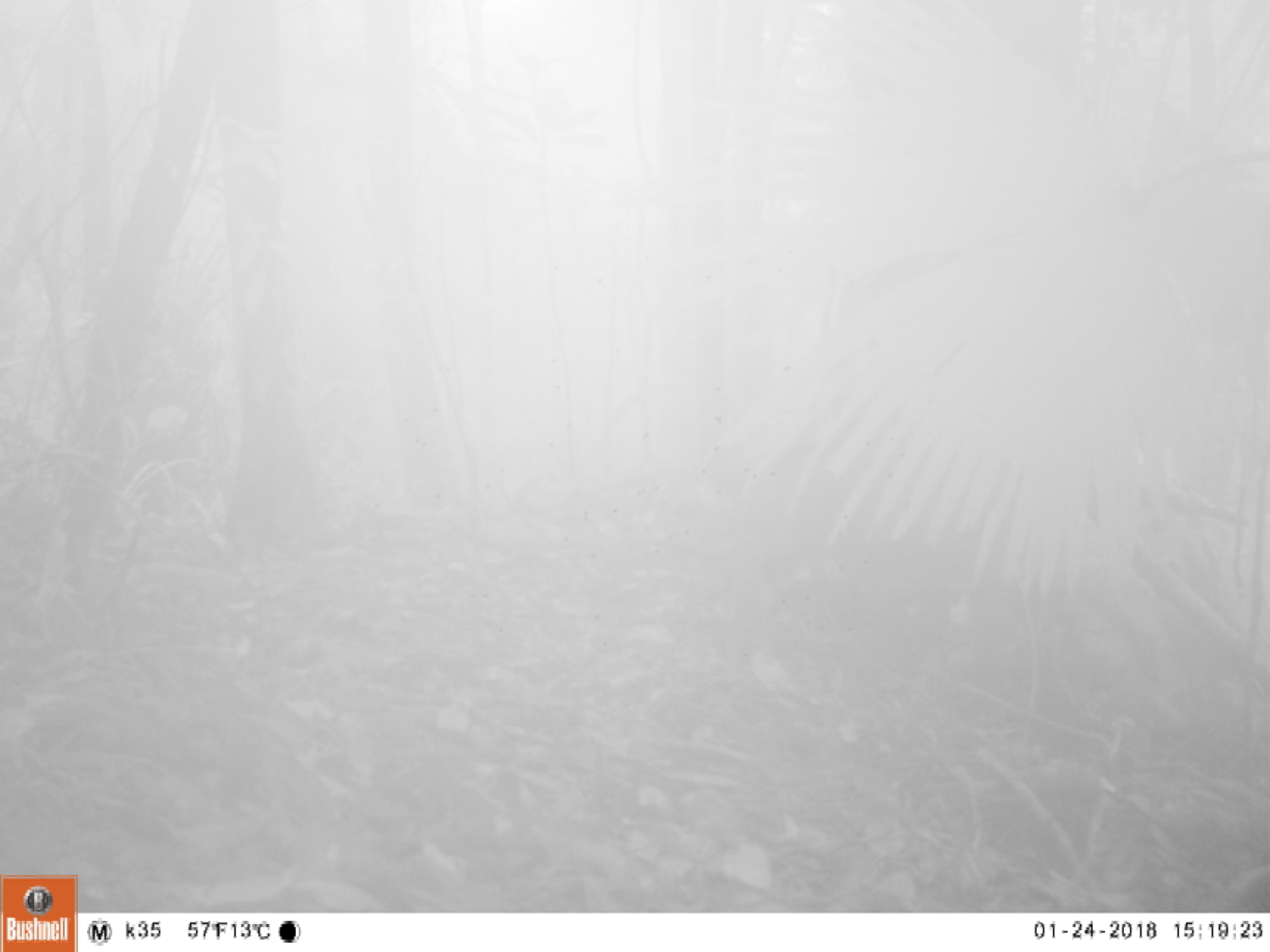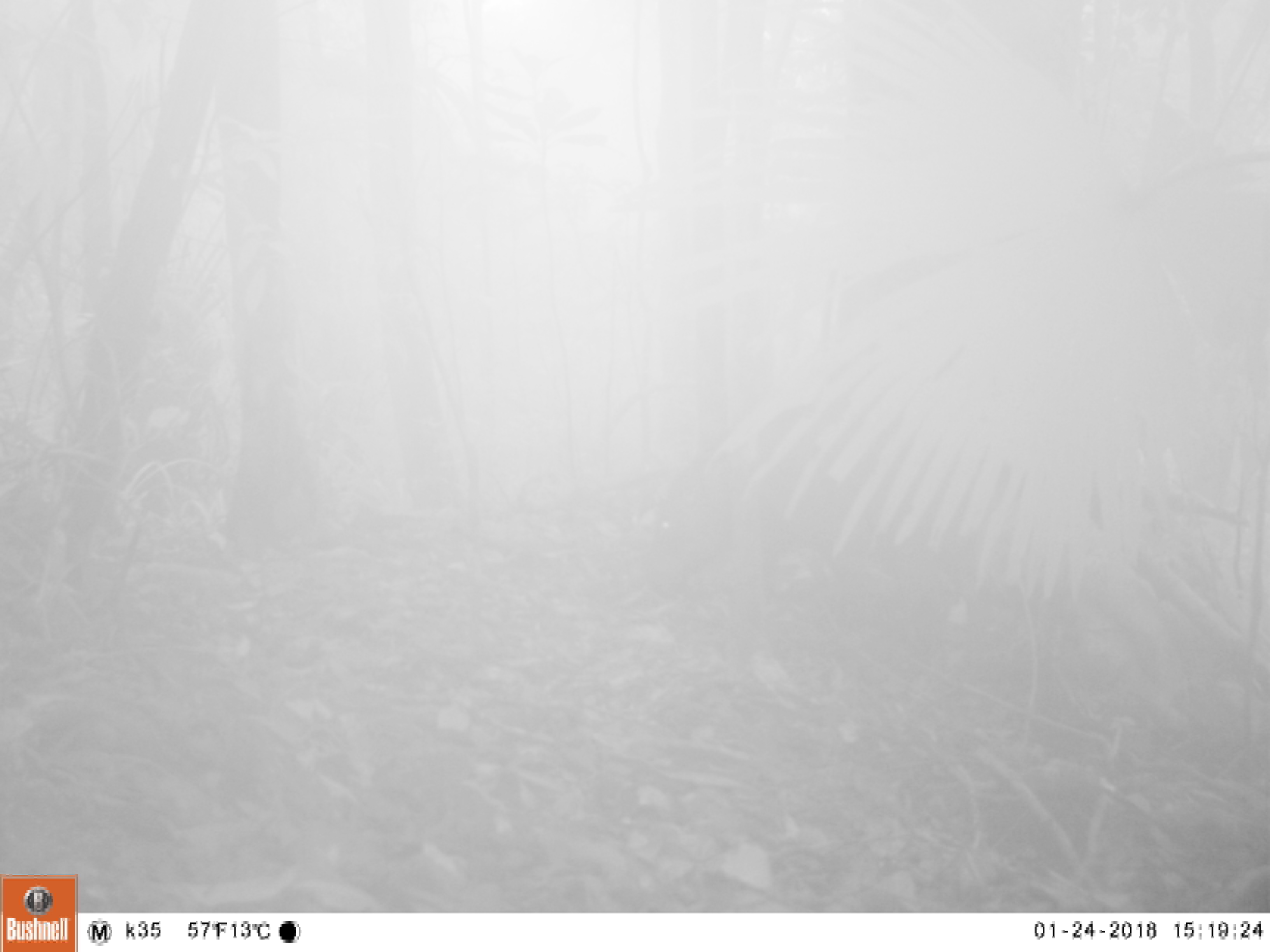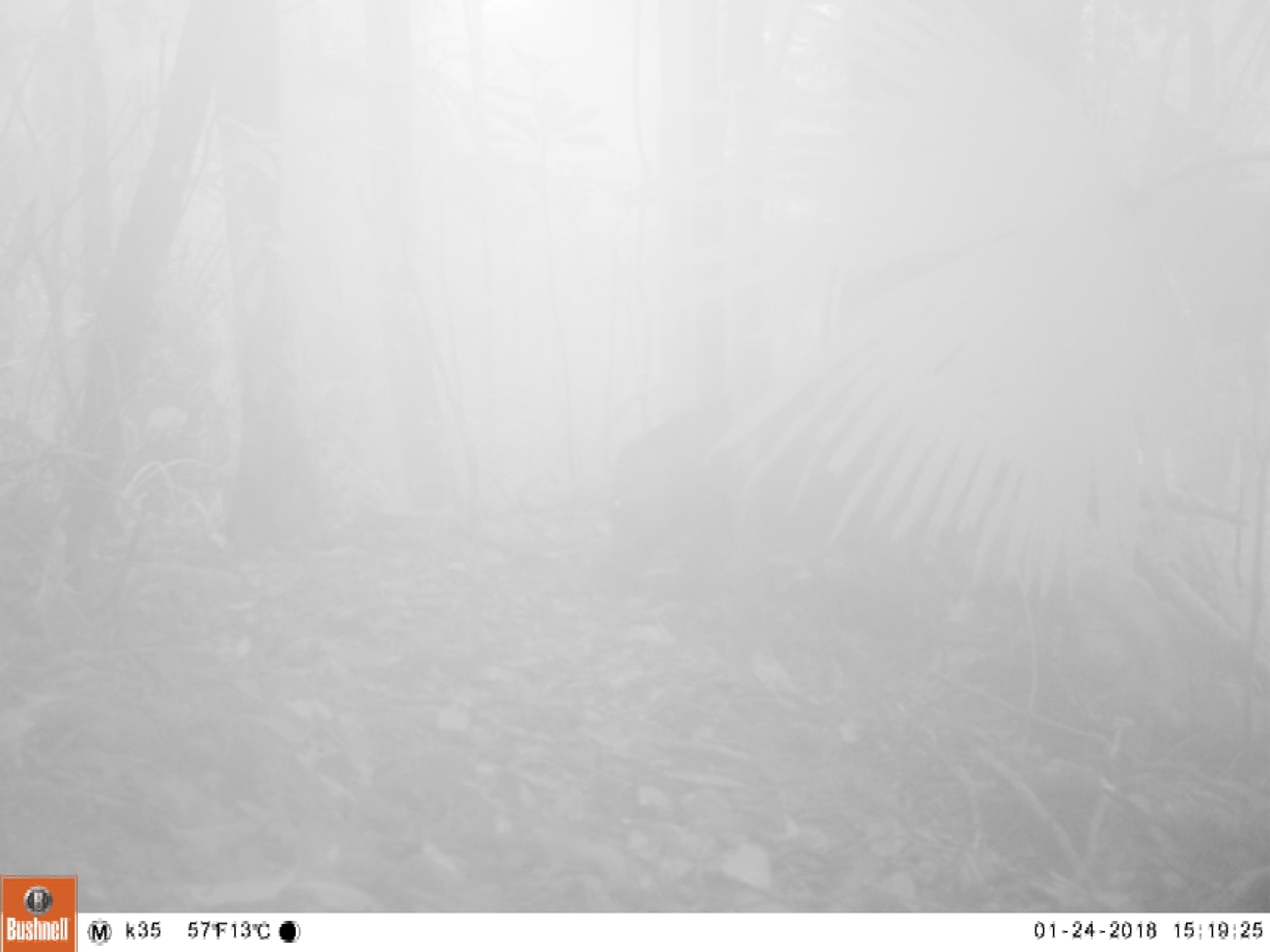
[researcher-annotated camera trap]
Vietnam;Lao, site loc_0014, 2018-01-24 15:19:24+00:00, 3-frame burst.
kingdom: Animalia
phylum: Chordata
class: Mammalia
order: Artiodactyla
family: Suidae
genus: Sus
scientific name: Sus scrofa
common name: eurasian wild pig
Eurasian wild pig (Sus scrofa). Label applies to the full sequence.